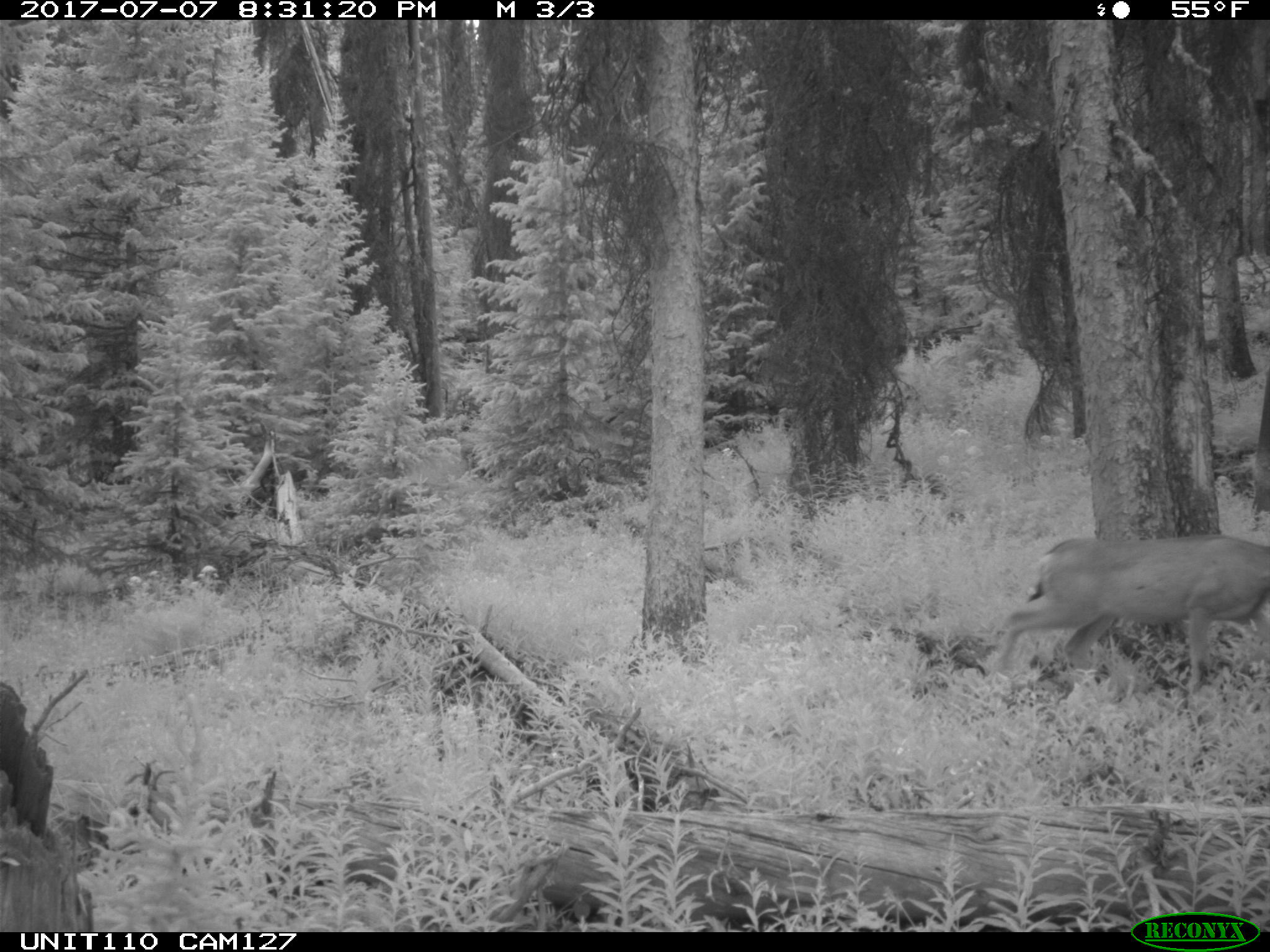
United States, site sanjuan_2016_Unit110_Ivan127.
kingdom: Animalia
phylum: Chordata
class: Mammalia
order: Artiodactyla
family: Cervidae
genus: Odocoileus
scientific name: Odocoileus hemionus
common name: mule deer